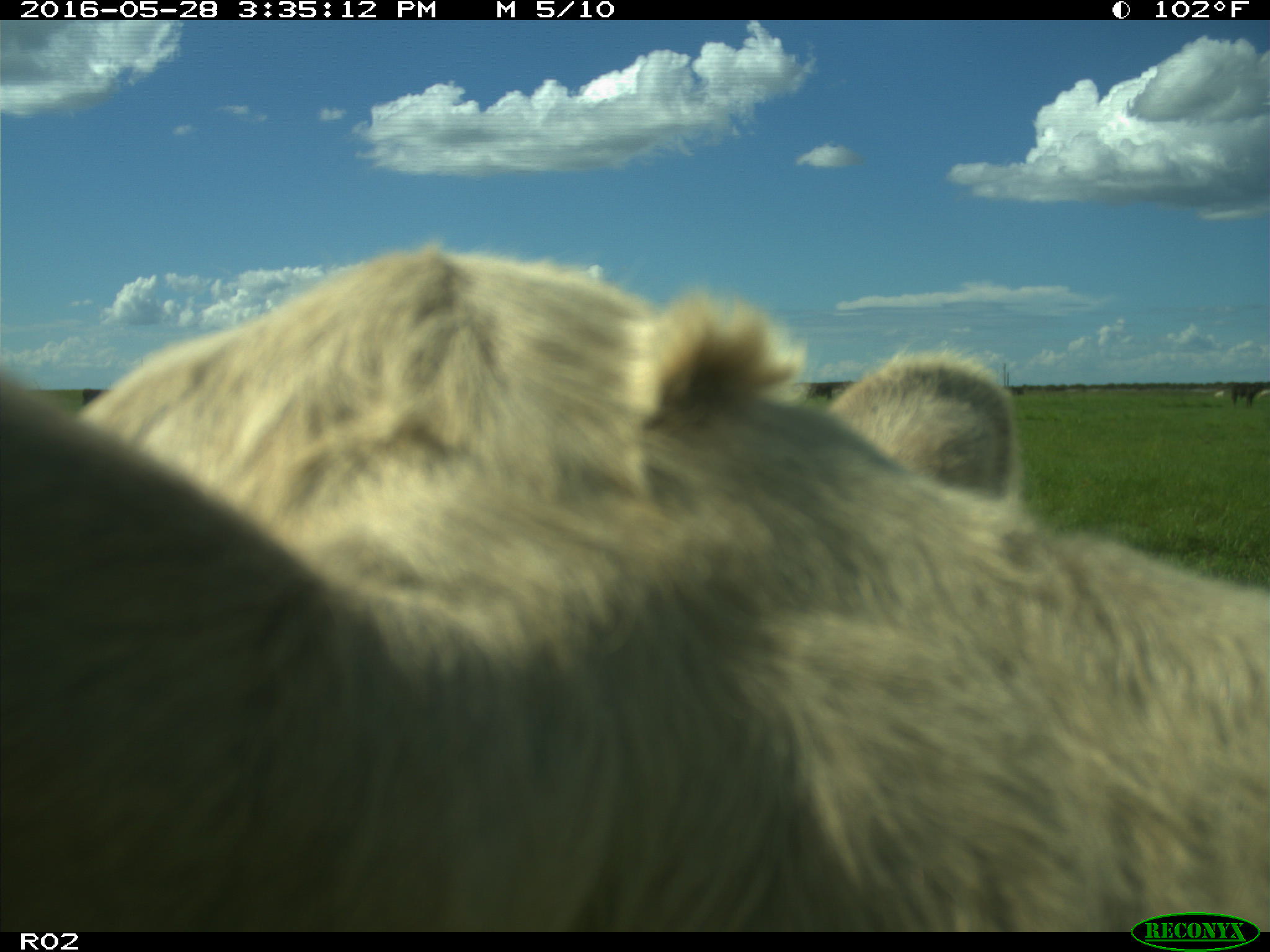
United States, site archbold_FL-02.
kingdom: Animalia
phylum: Chordata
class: Mammalia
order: Artiodactyla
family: Bovidae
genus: Bos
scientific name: Bos taurus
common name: domestic cow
Bos taurus (domestic cow).